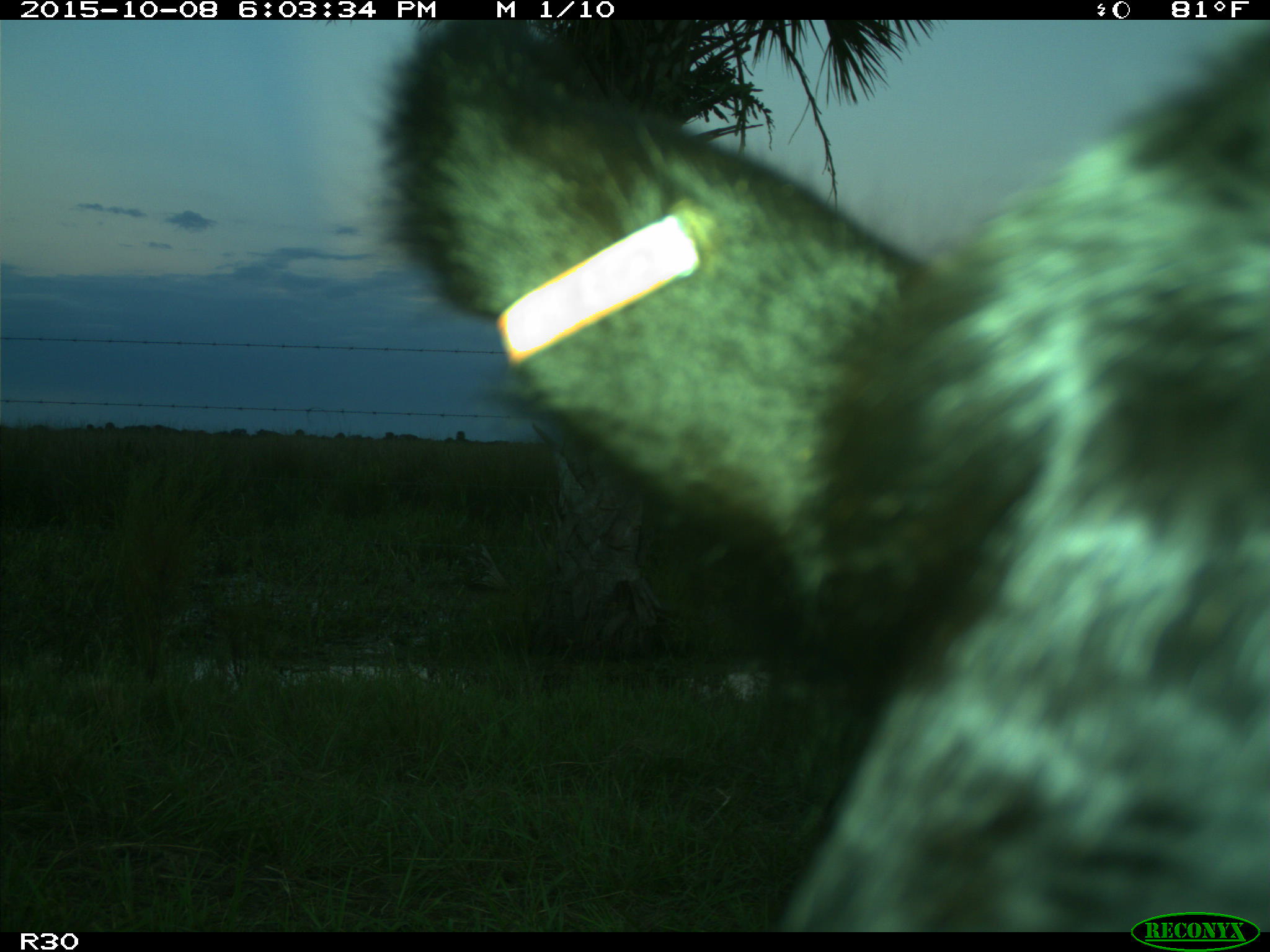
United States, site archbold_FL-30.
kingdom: Animalia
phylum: Chordata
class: Mammalia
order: Artiodactyla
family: Bovidae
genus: Bos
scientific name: Bos taurus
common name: domestic cow